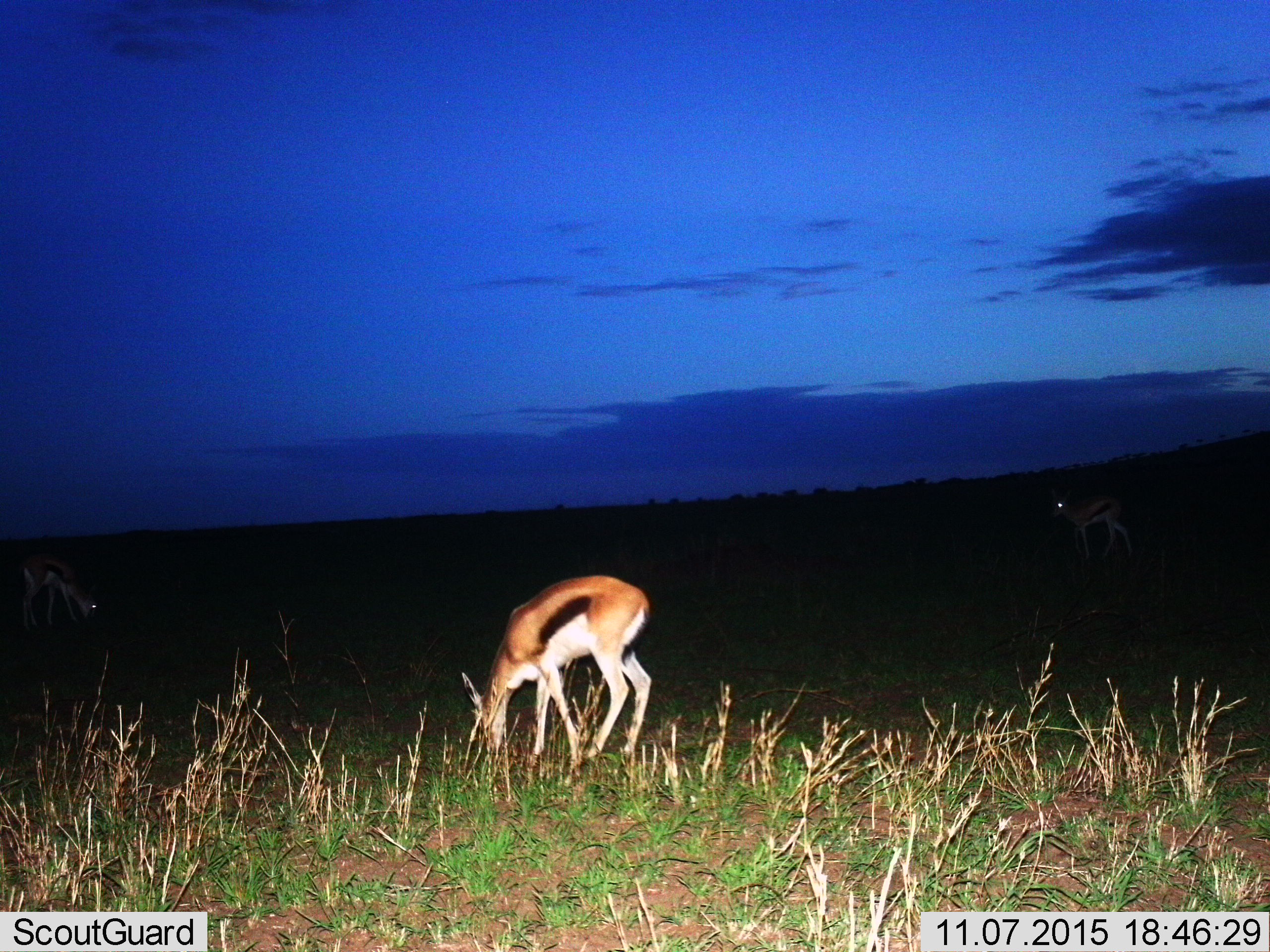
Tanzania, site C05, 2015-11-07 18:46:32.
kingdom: Animalia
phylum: Chordata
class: Mammalia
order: Artiodactyla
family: Bovidae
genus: Eudorcas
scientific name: Eudorcas thomsonii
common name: thomson's gazelle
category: gazellethomsons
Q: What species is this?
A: Gazellethomsons (thomson's gazelle) (Eudorcas thomsonii).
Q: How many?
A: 1.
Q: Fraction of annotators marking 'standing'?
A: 65%.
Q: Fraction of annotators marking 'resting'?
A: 0%.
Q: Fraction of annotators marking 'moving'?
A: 6%.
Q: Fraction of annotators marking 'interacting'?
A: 0%.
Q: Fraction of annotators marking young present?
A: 0%.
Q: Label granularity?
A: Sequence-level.